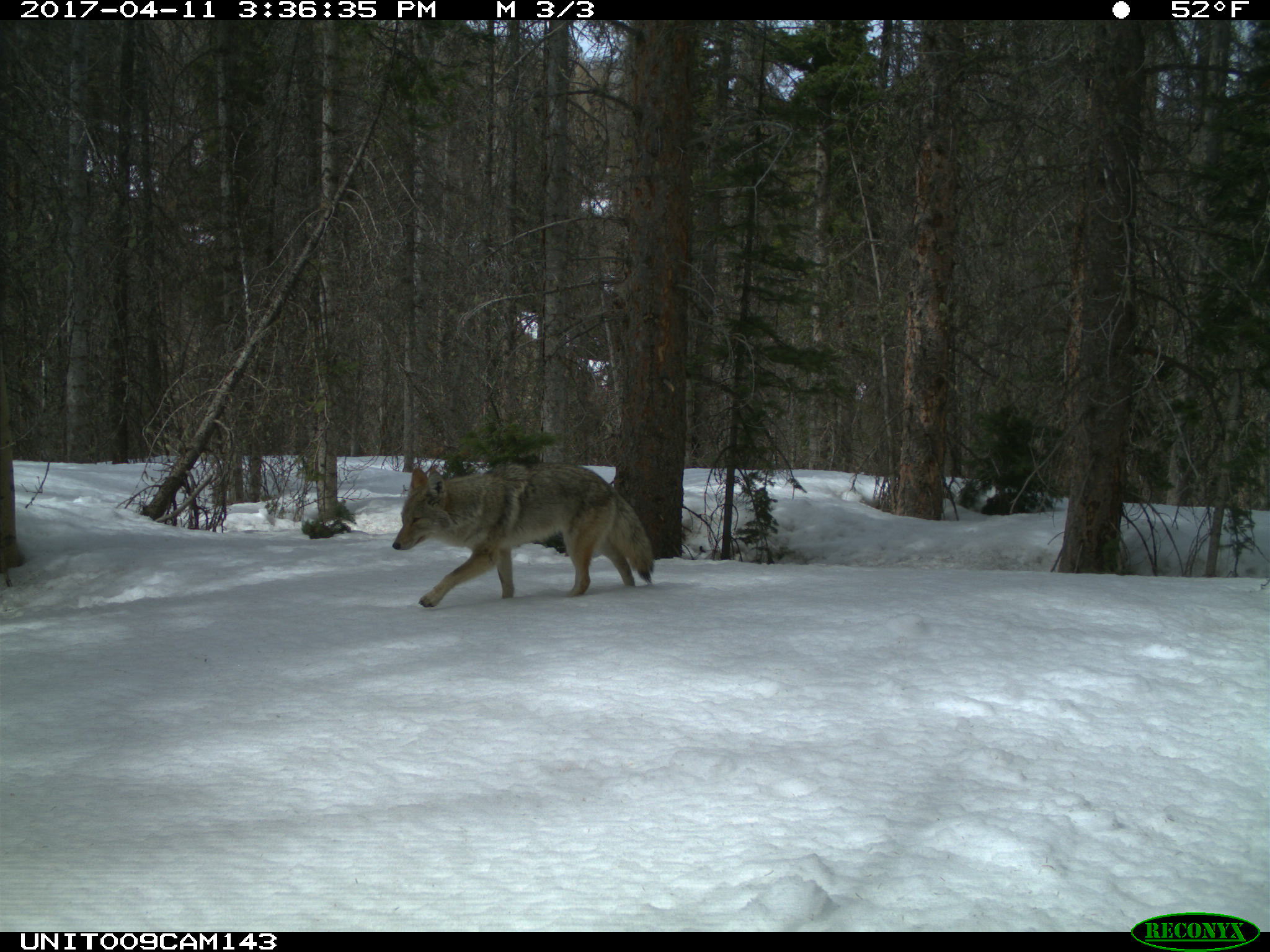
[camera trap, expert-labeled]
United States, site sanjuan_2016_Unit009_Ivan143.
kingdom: Animalia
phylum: Chordata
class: Mammalia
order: Carnivora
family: Canidae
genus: Canis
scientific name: Canis latrans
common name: coyote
Canis latrans (coyote).